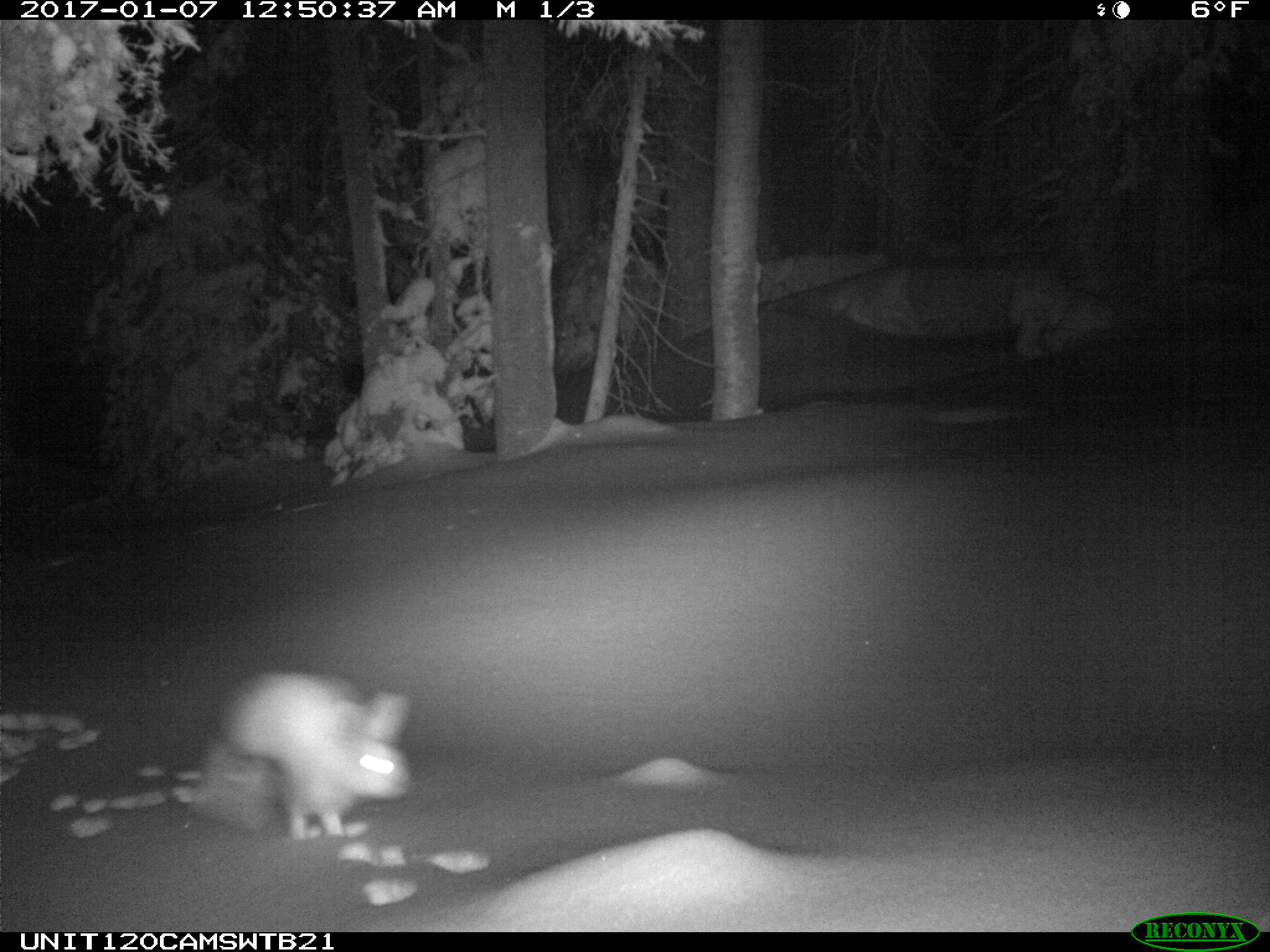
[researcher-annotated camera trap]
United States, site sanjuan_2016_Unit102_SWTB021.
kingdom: Animalia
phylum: Chordata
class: Mammalia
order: Lagomorpha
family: Leporidae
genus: Lepus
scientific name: Lepus americanus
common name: snowshoe hare